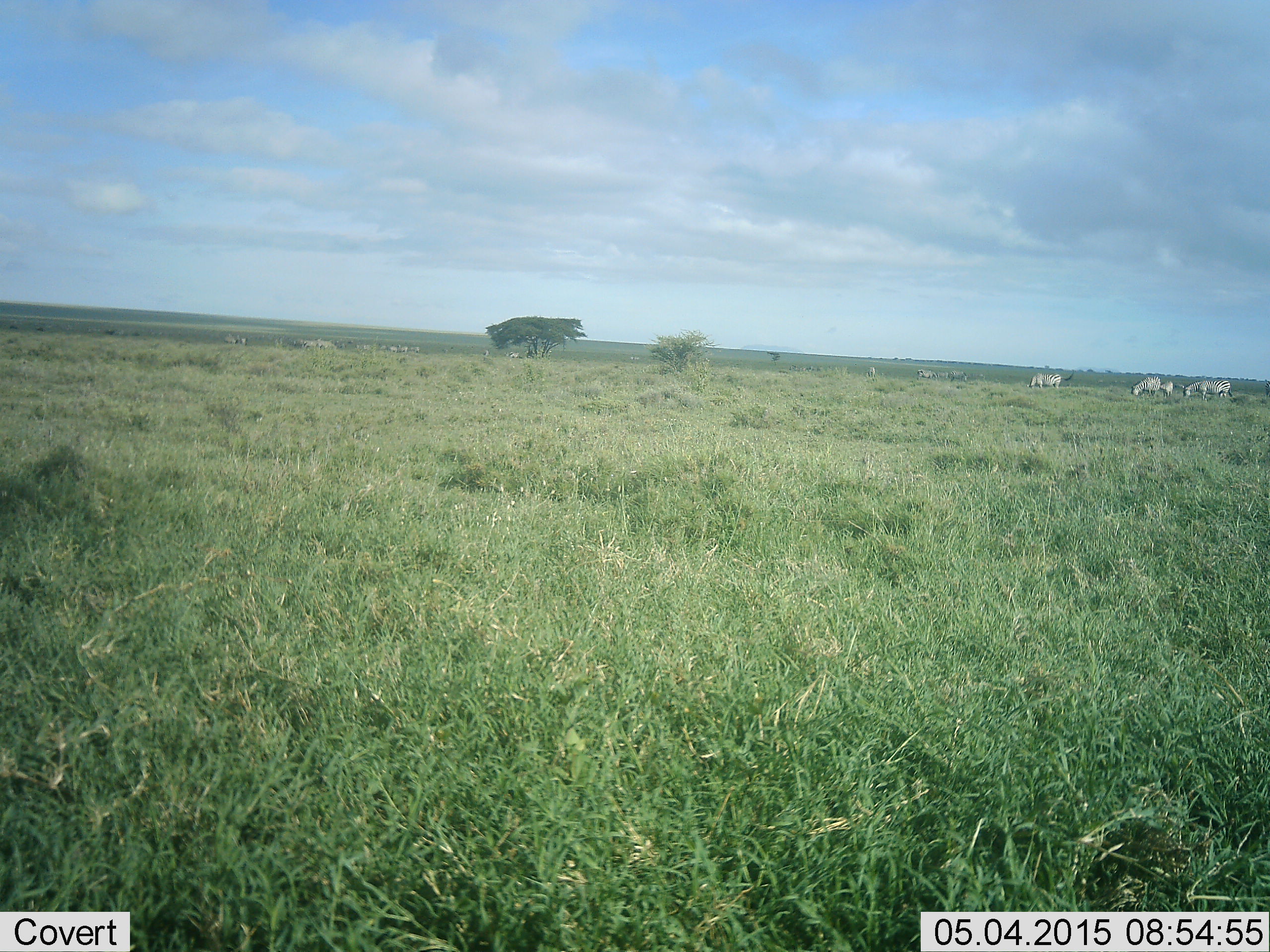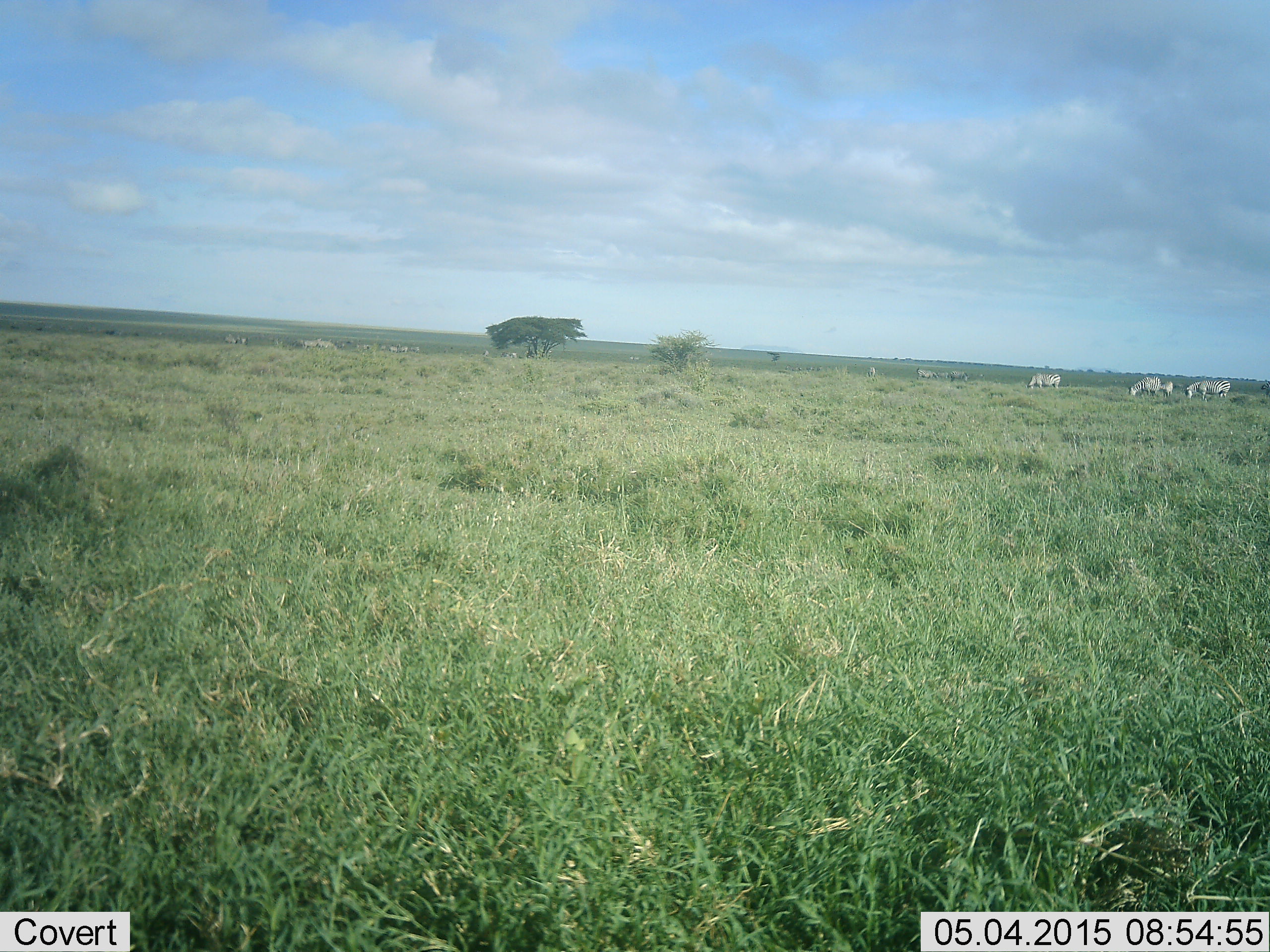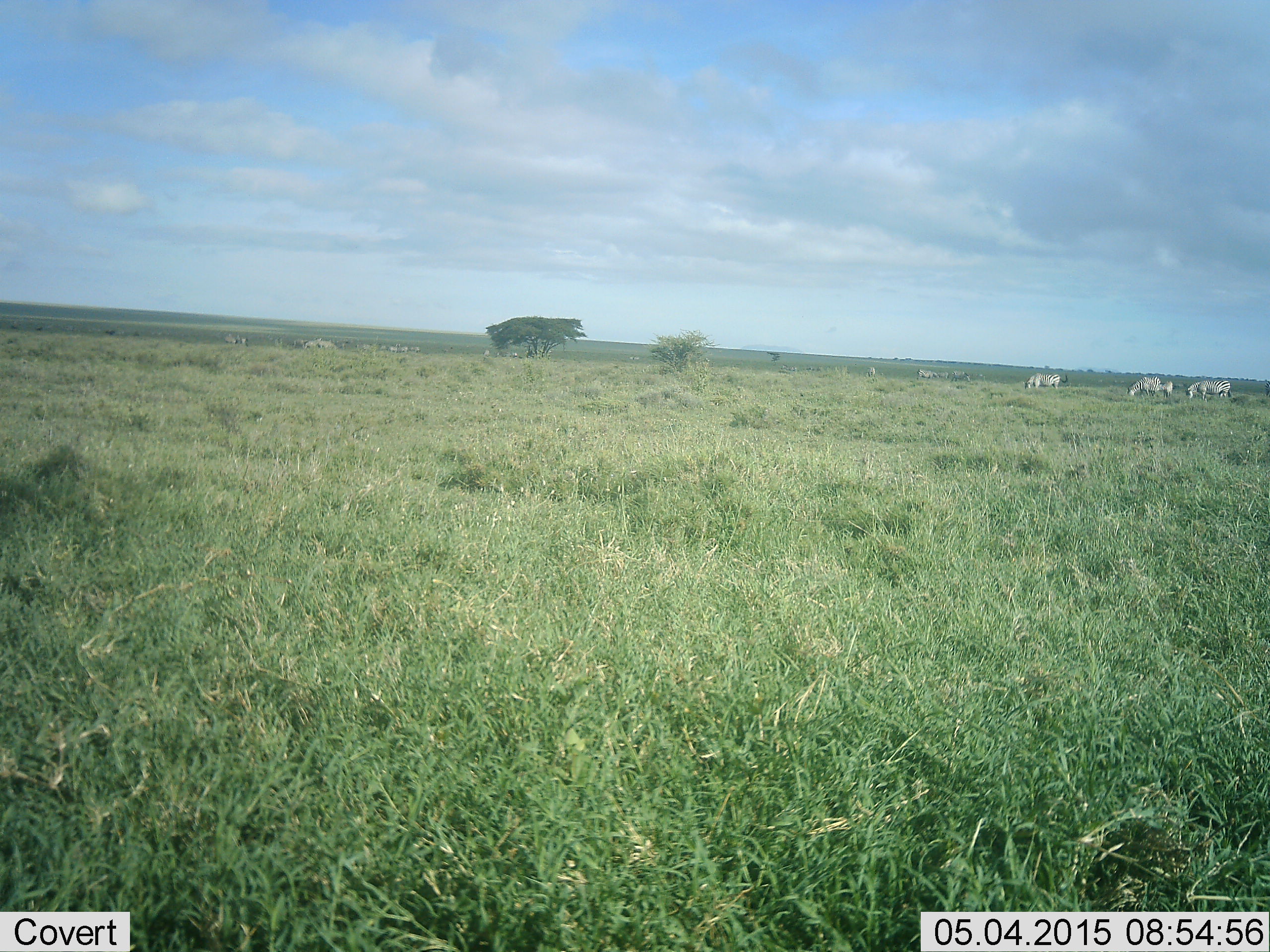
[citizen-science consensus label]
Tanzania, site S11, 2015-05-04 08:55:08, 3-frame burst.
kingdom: Animalia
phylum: Chordata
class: Mammalia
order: Perissodactyla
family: Equidae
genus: Equus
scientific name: Equus quagga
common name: plains zebra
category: zebra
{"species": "zebra (plains zebra) (Equus quagga)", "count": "5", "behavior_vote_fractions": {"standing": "40%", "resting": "0%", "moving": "20%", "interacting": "0%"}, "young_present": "0%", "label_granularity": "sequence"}